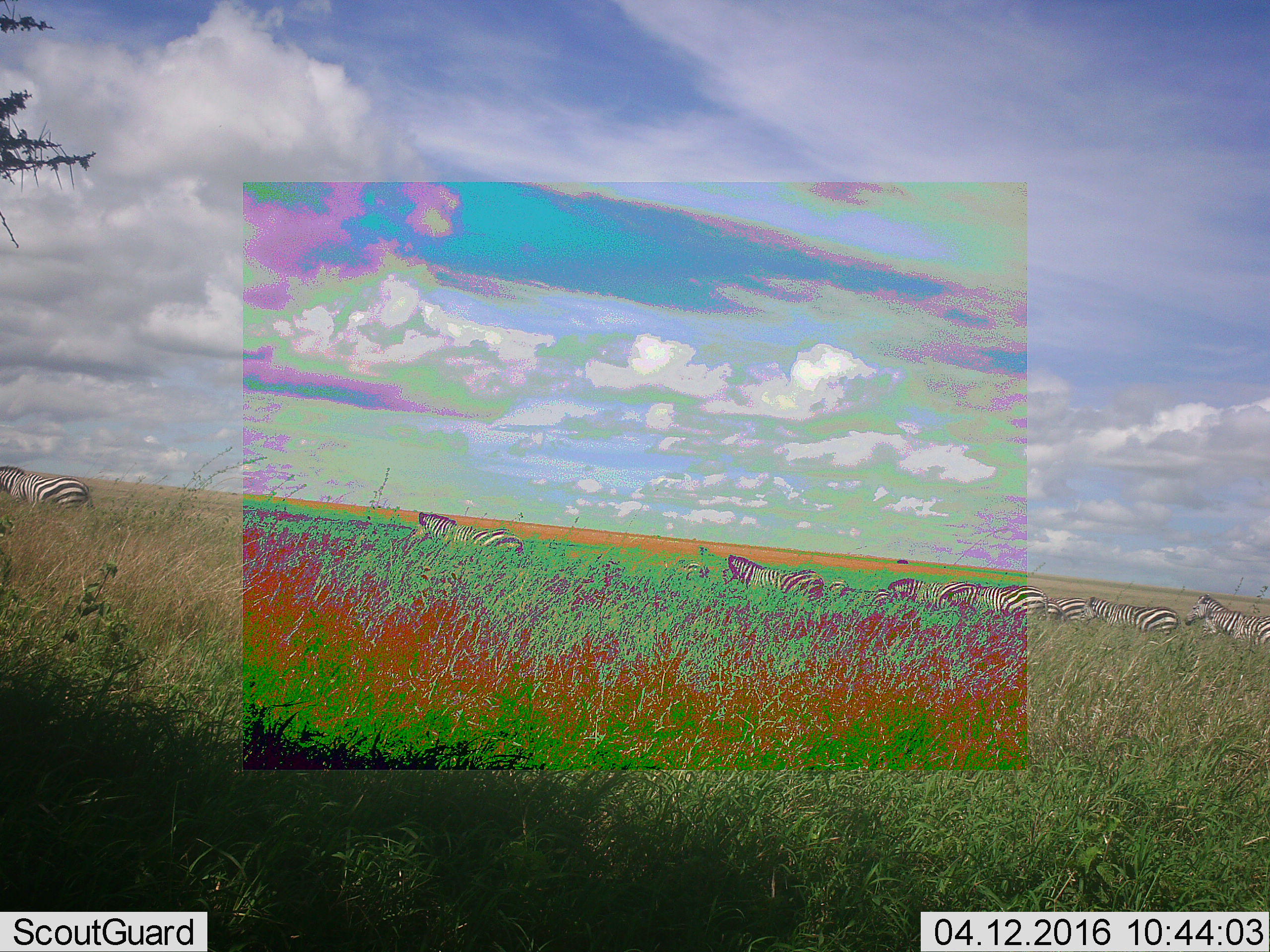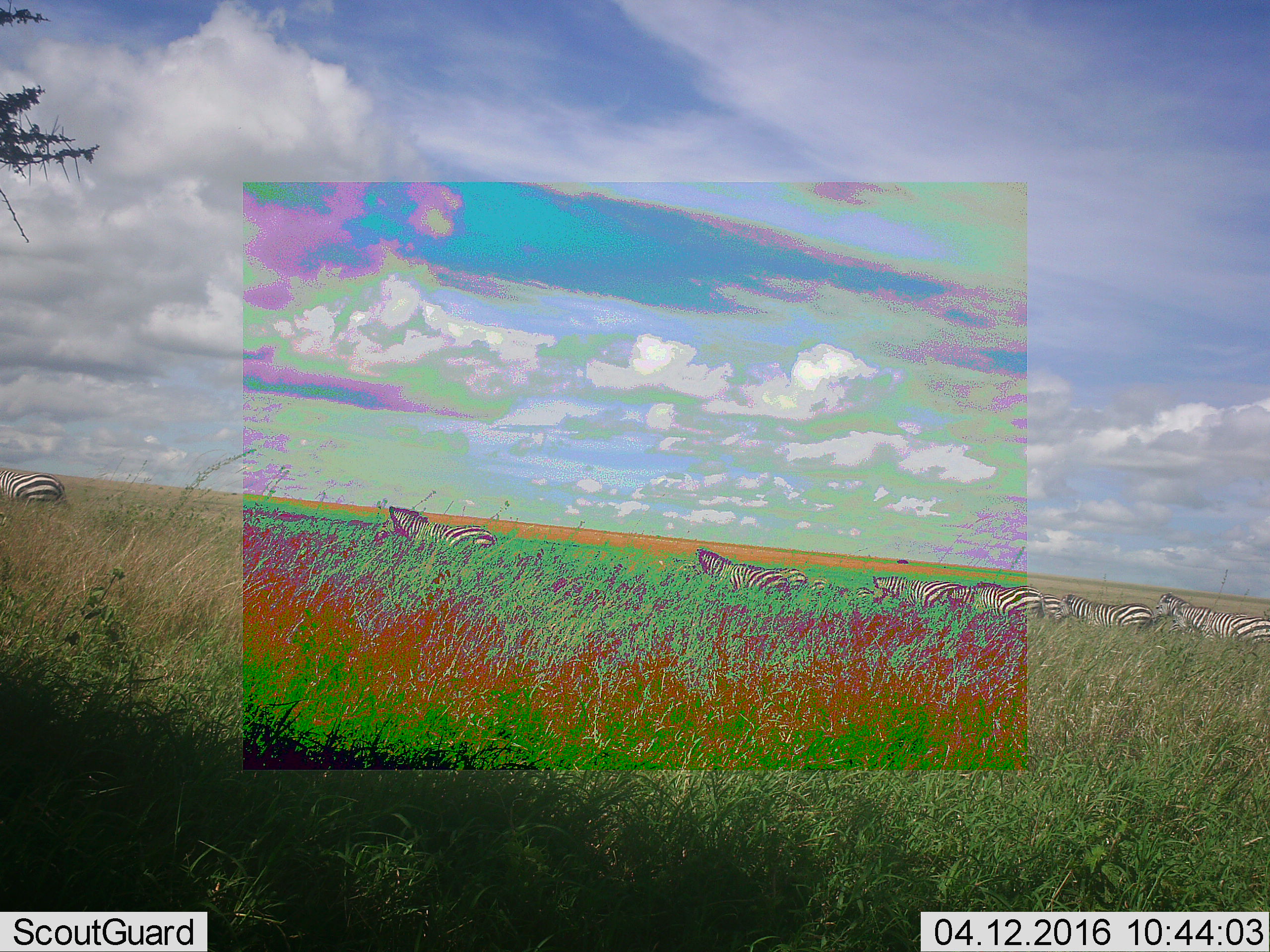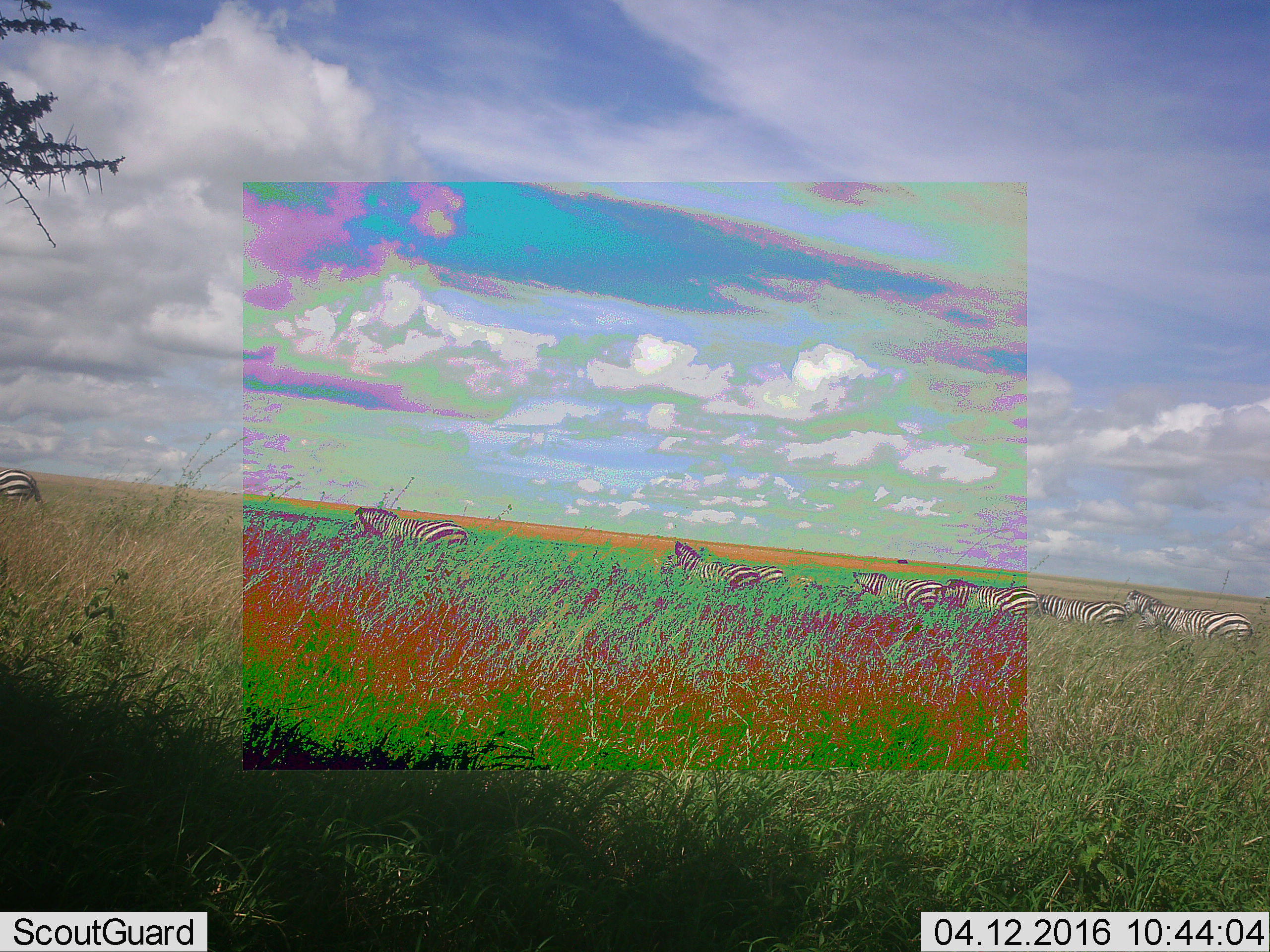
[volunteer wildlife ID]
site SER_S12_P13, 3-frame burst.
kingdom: Animalia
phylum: Chordata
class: Mammalia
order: Perissodactyla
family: Equidae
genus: Equus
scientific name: Equus quagga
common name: plains zebra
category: zebraplains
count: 11-50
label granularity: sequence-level